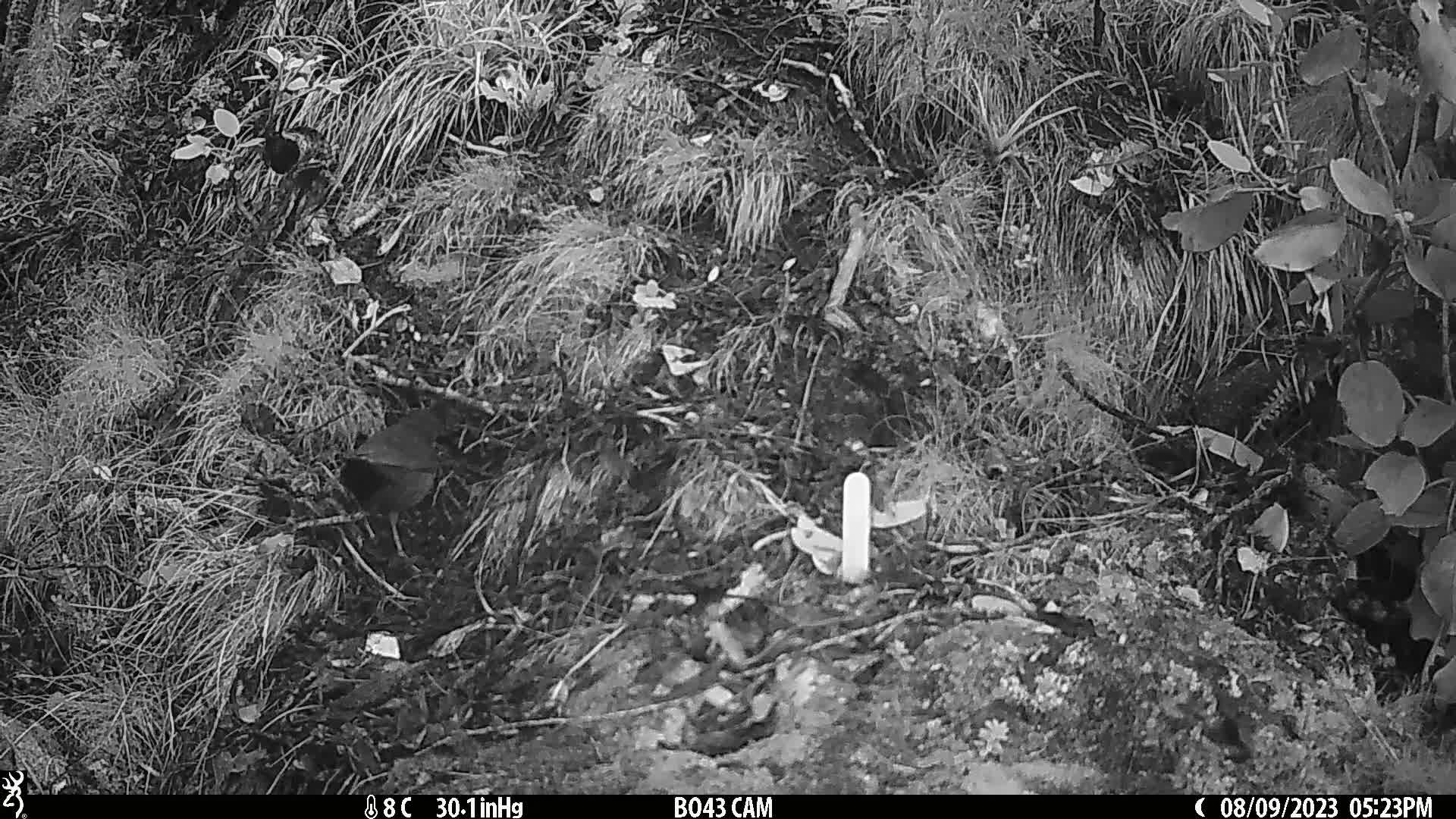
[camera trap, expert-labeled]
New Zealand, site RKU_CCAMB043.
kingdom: Animalia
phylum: Chordata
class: Aves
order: Passeriformes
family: Turdidae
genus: Turdus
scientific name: Turdus merula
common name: eurasian blackbird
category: blackbird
Blackbird (eurasian blackbird) (Turdus merula).